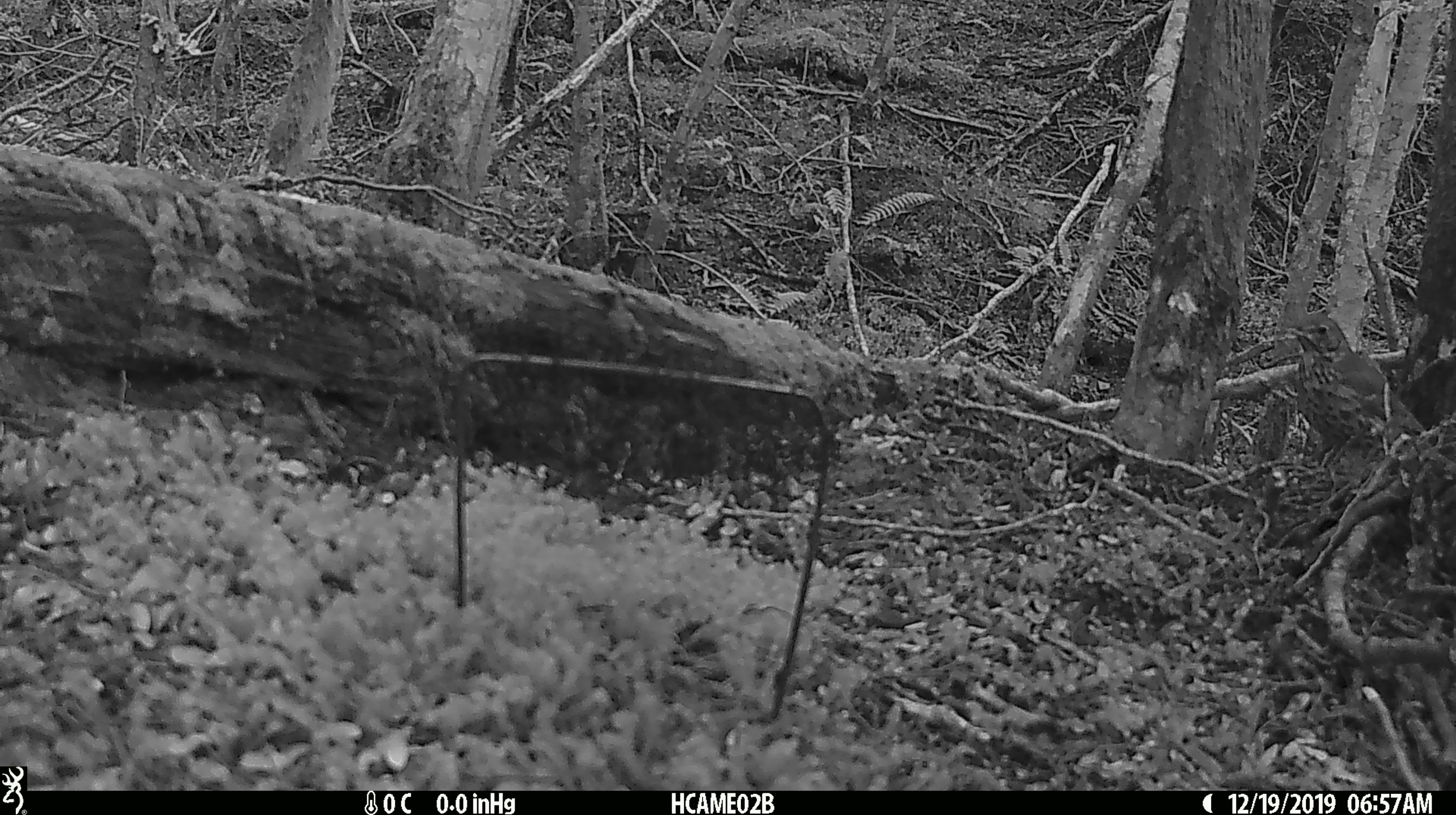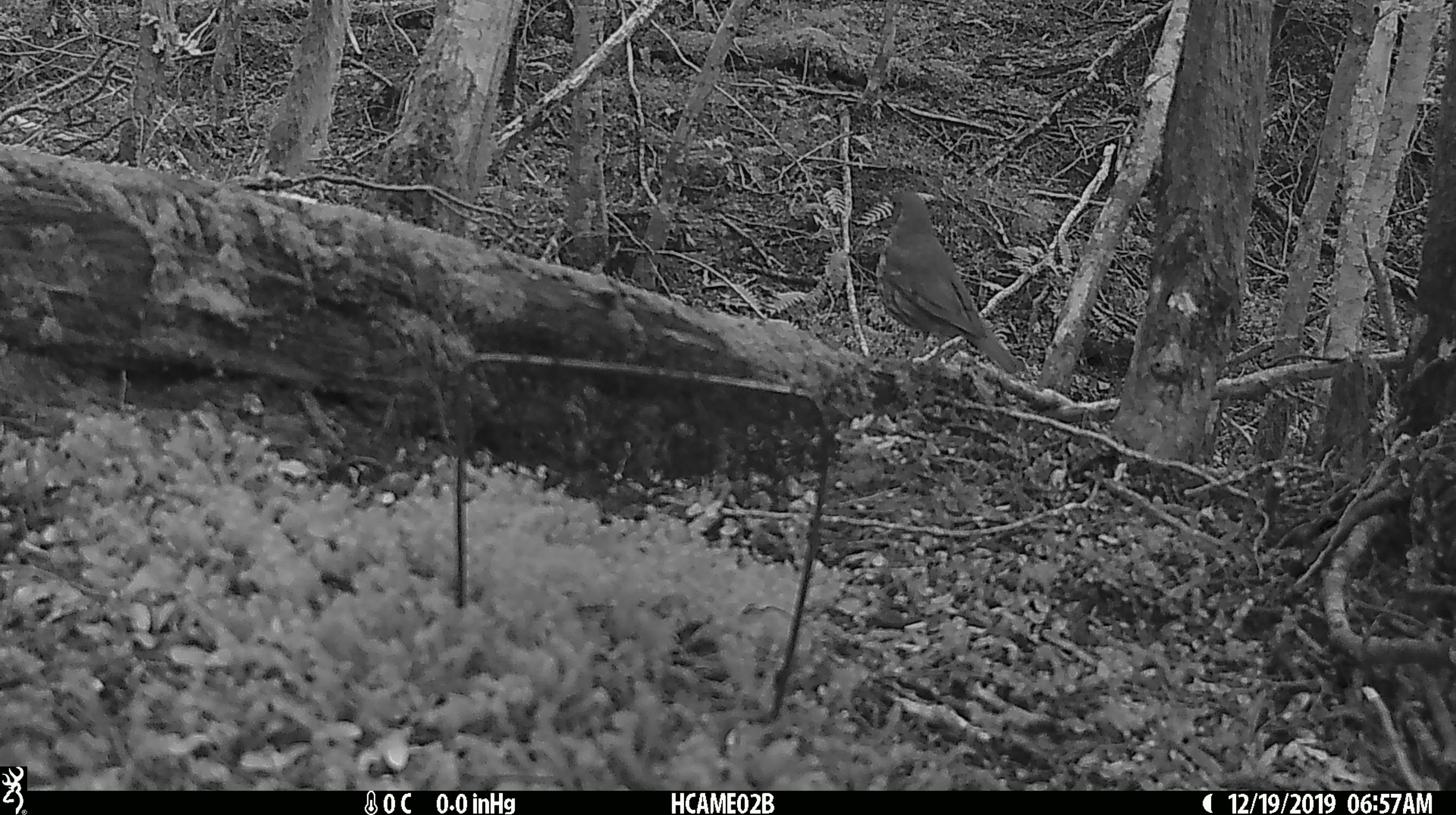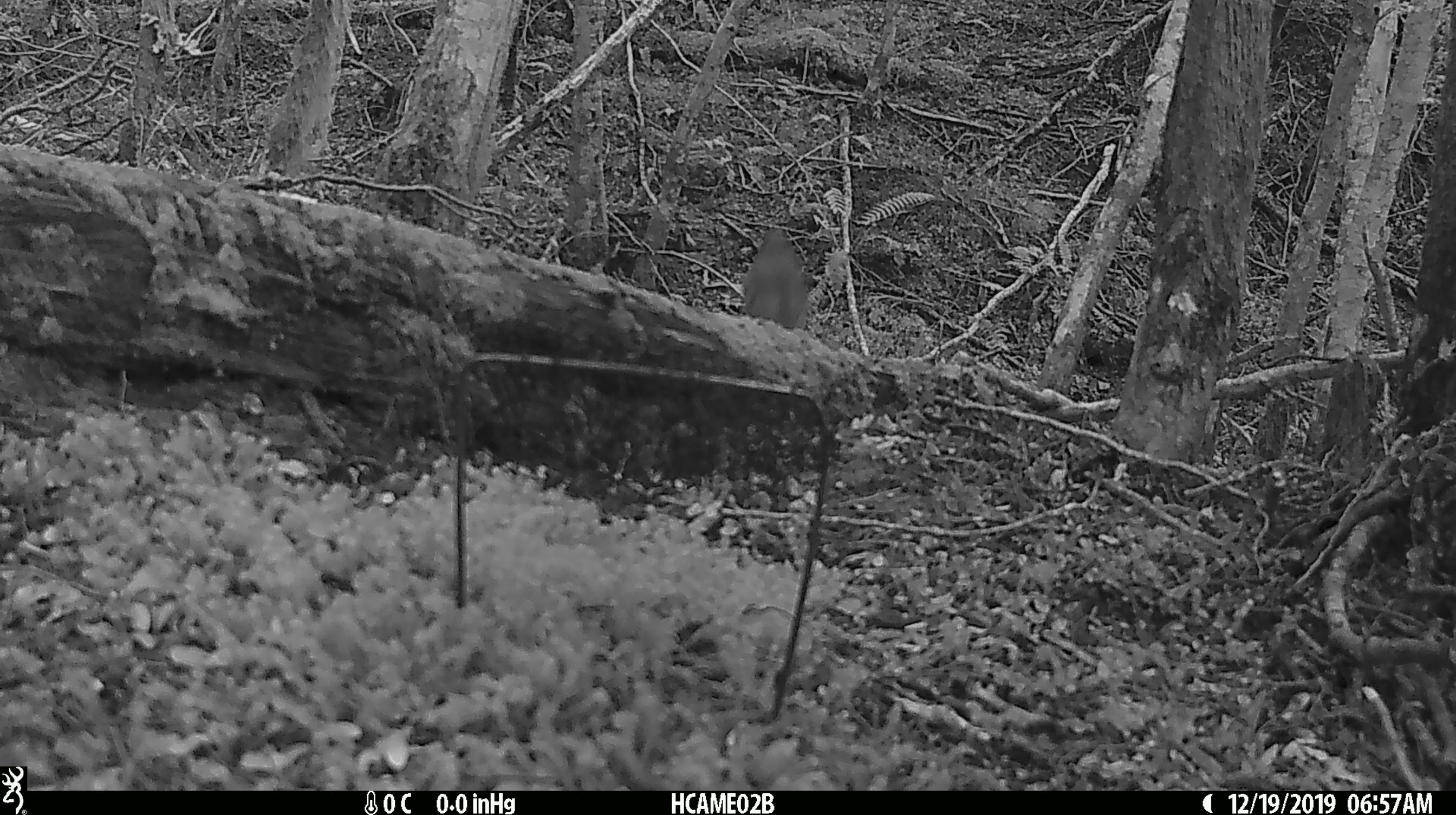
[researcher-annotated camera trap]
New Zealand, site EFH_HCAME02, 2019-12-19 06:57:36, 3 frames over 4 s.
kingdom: Animalia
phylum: Chordata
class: Aves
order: Passeriformes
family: Turdidae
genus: Turdus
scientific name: Turdus philomelos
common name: song thrush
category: thrush